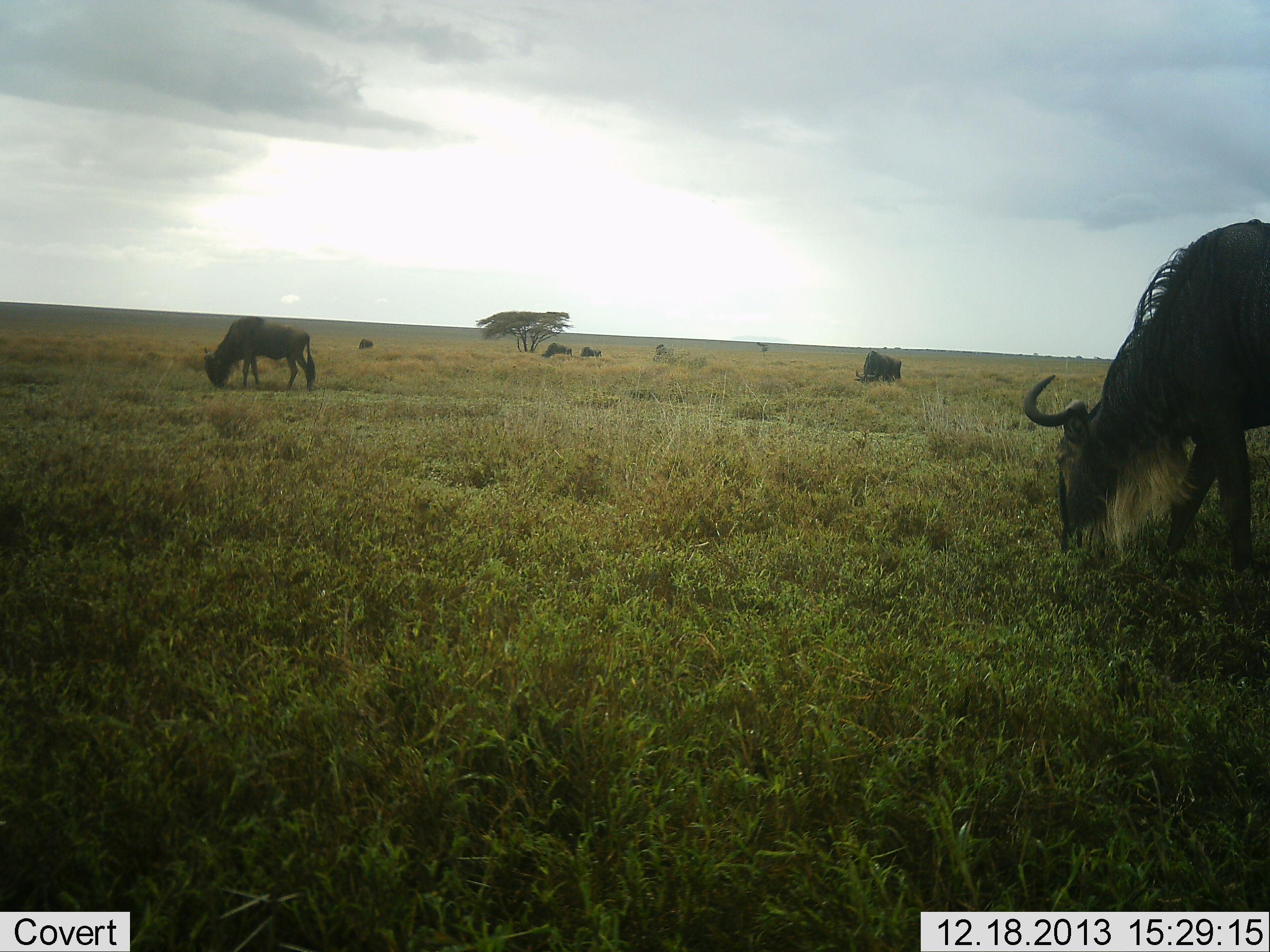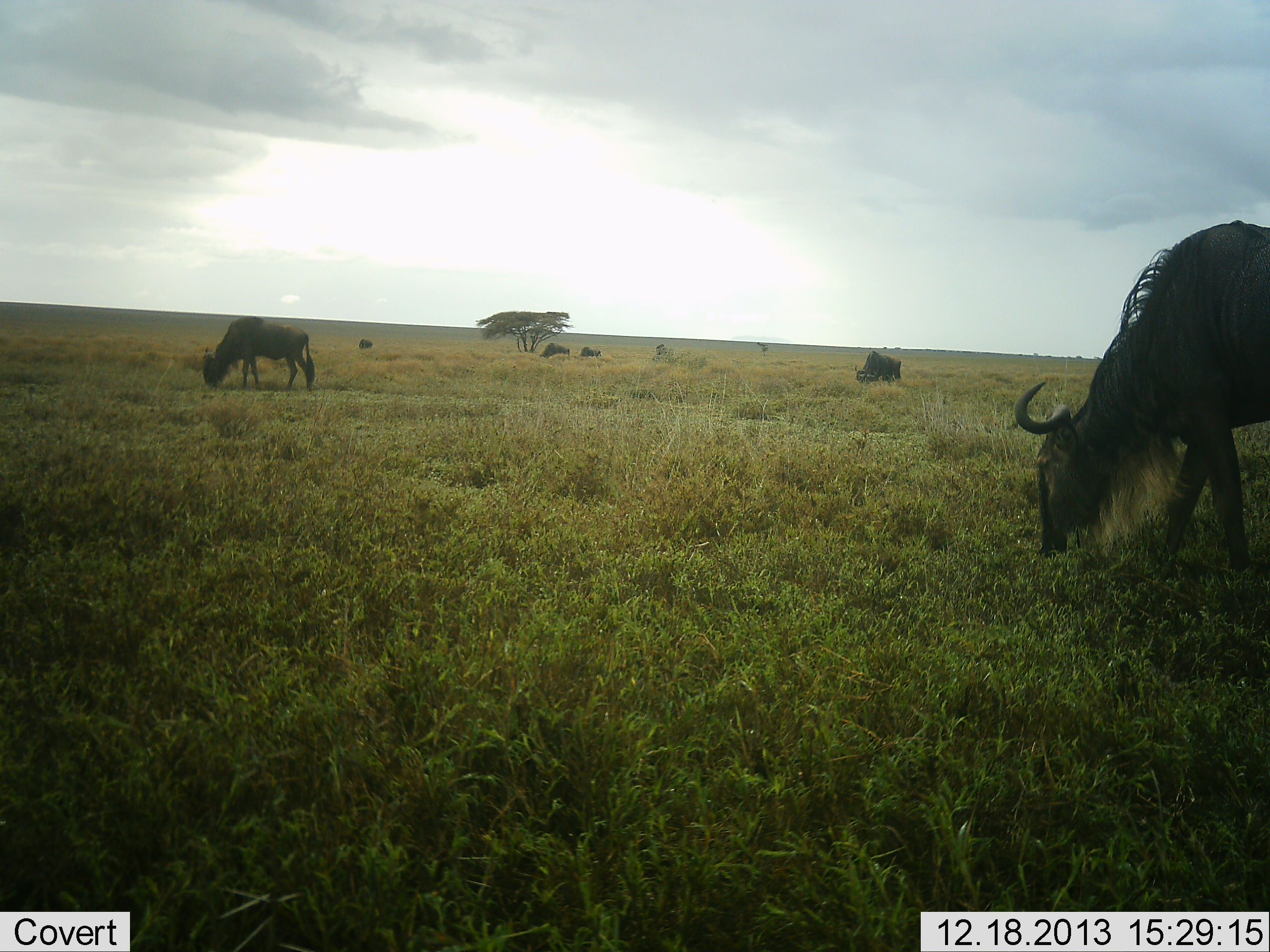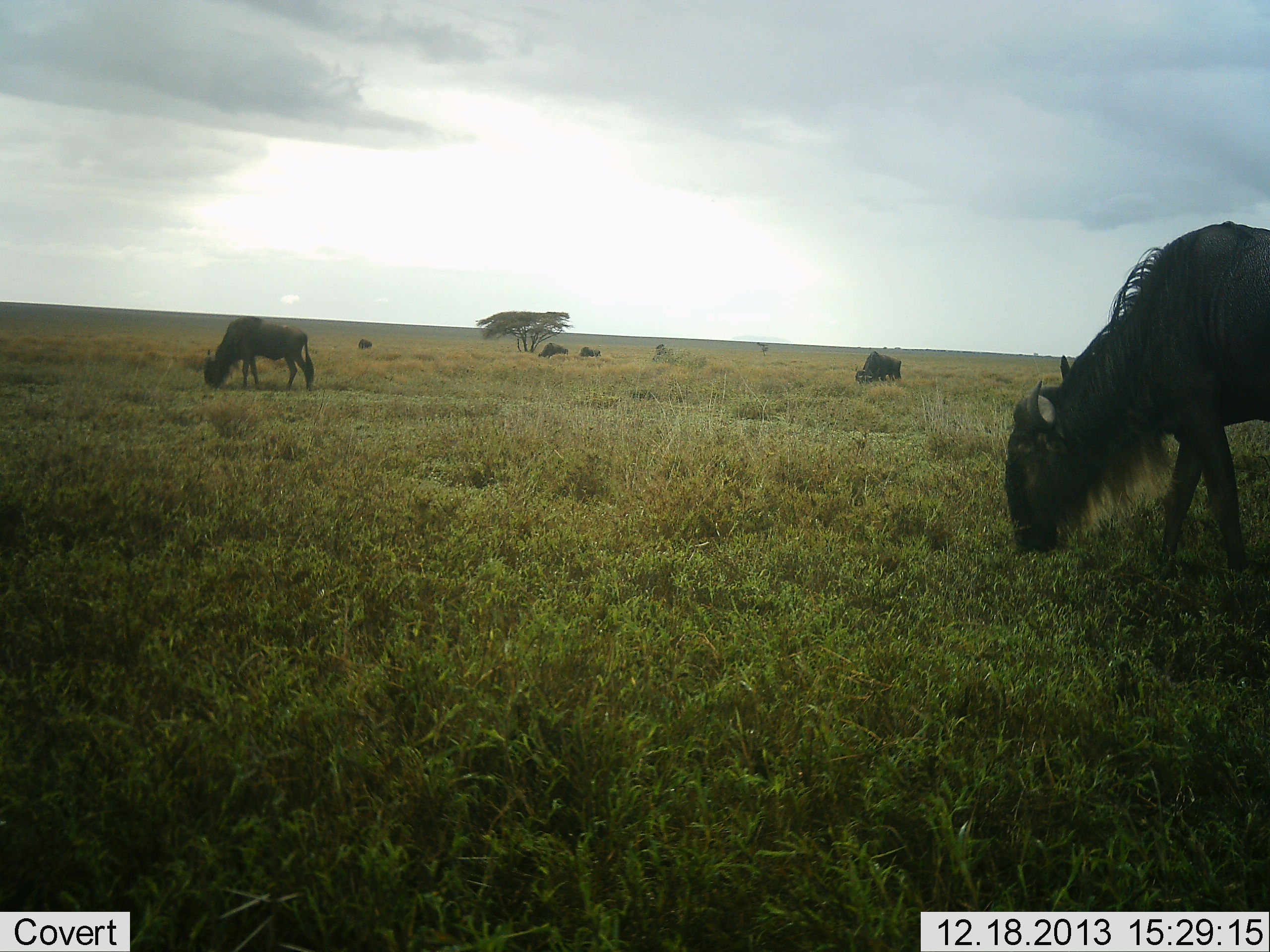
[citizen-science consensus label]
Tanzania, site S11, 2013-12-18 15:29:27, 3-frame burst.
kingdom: Animalia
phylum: Chordata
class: Mammalia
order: Artiodactyla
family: Bovidae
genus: Connochaetes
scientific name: Connochaetes taurinus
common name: blue wildebeest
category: wildebeest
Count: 6.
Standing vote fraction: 20%.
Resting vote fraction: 0%.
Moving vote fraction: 10%.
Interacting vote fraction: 0%.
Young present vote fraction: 0%.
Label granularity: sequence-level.